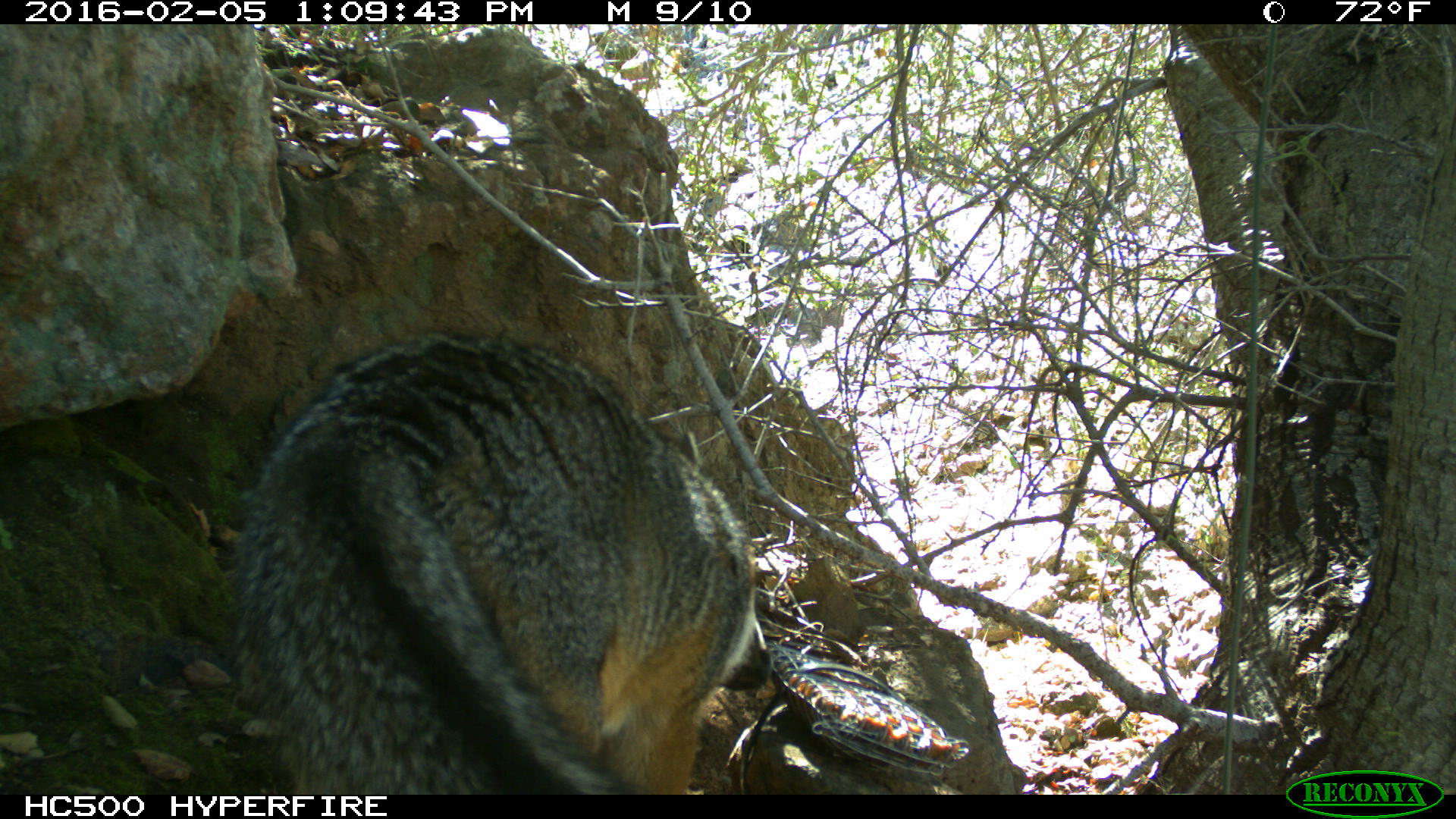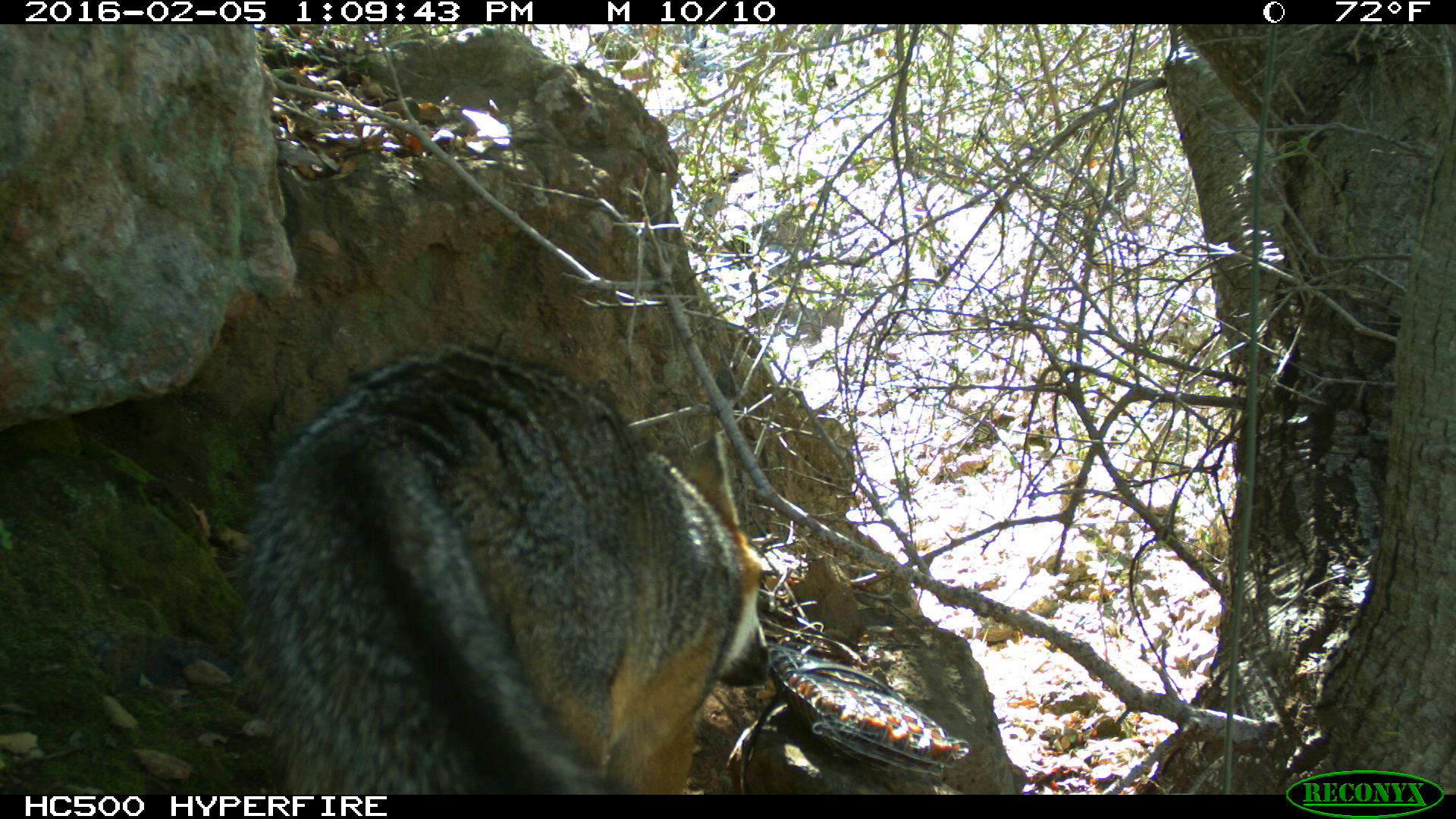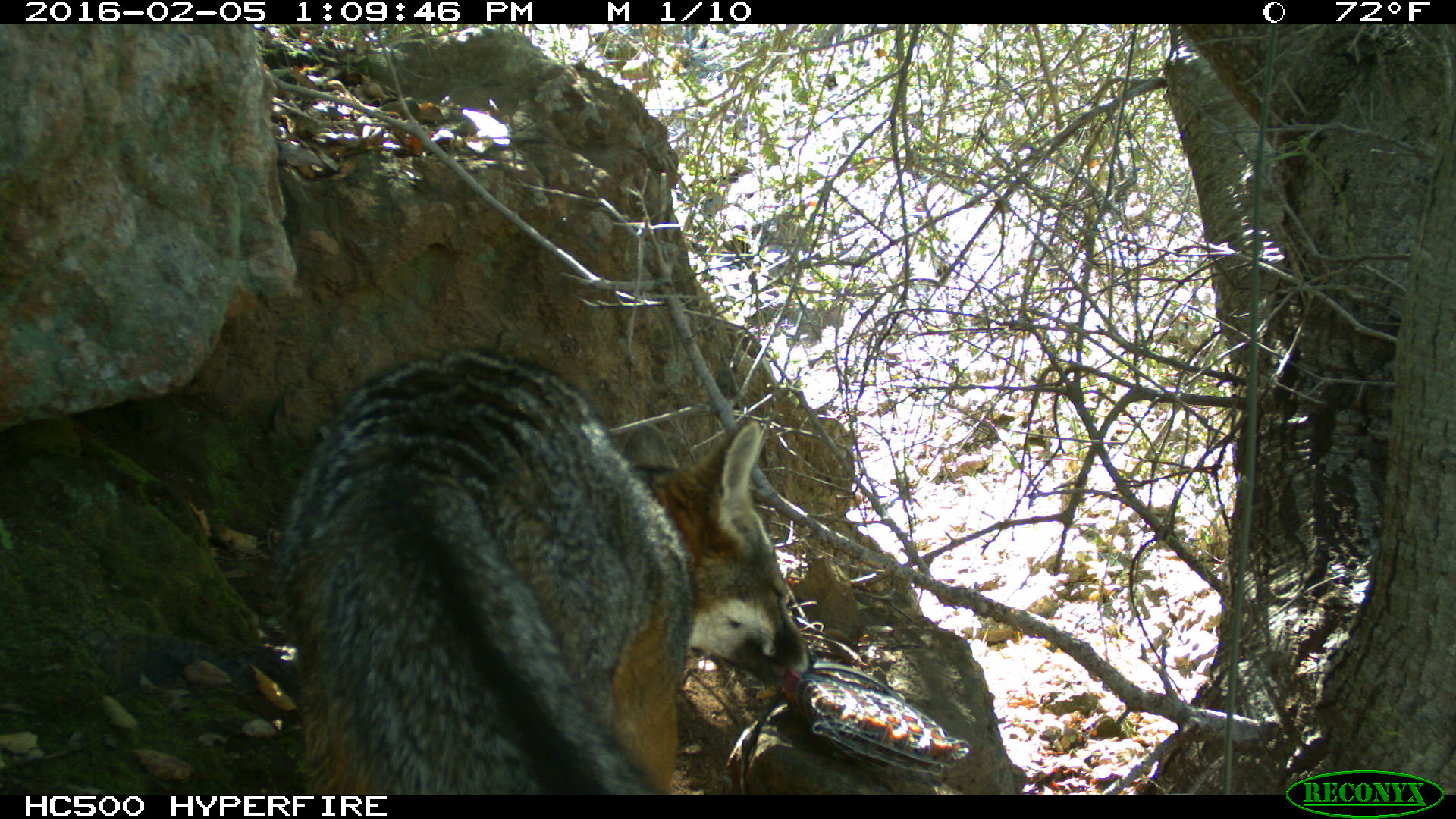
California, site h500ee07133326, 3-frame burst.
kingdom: Animalia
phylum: Chordata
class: Mammalia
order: Carnivora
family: Canidae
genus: Urocyon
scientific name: Urocyon littoralis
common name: island fox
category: fox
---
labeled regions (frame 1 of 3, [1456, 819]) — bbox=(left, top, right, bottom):
fox: bbox=(239, 330, 773, 794)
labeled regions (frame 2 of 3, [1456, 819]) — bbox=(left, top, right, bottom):
fox: bbox=(239, 339, 777, 793)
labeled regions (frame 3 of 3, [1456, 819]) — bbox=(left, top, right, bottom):
fox: bbox=(274, 345, 815, 793)